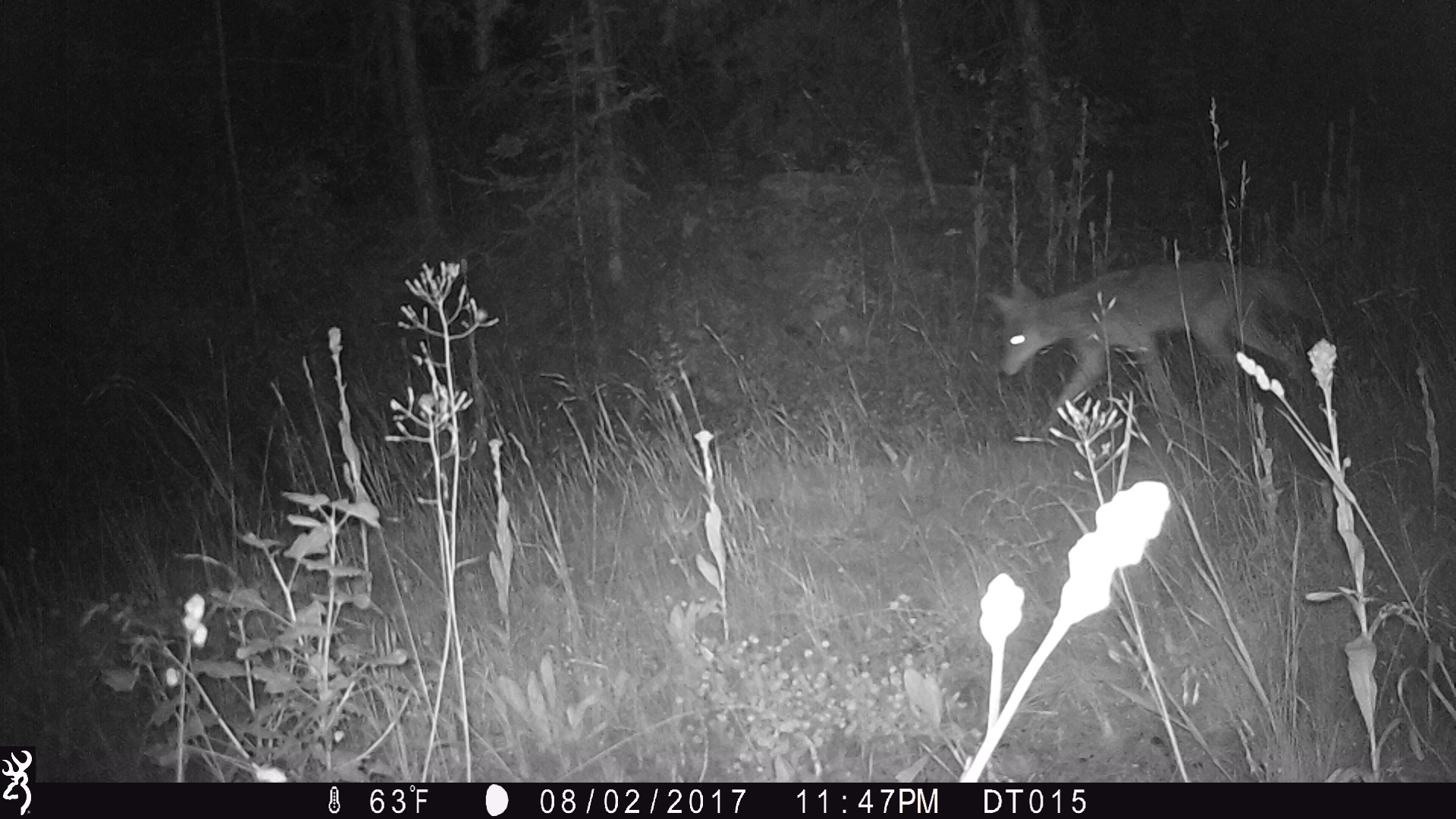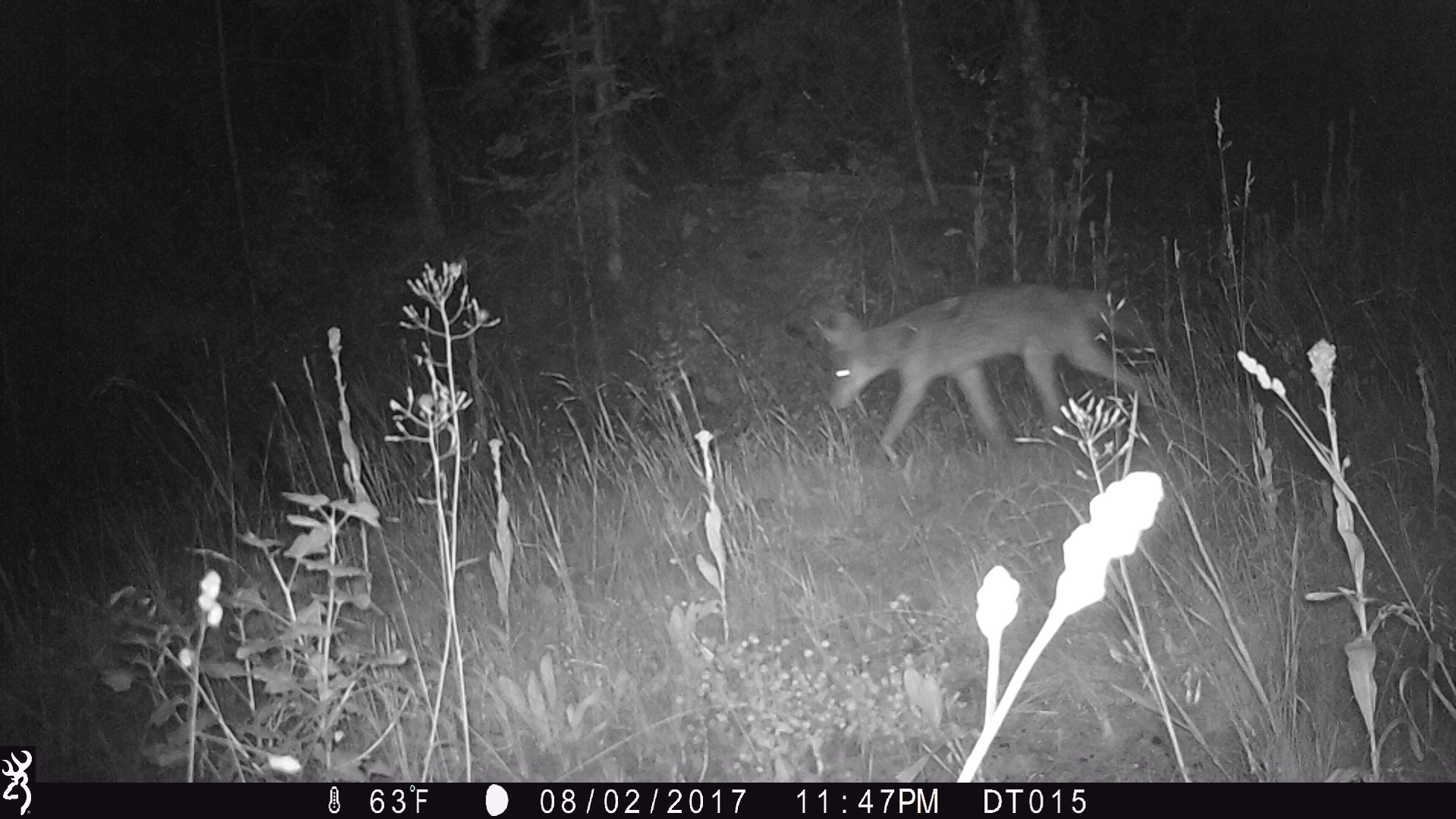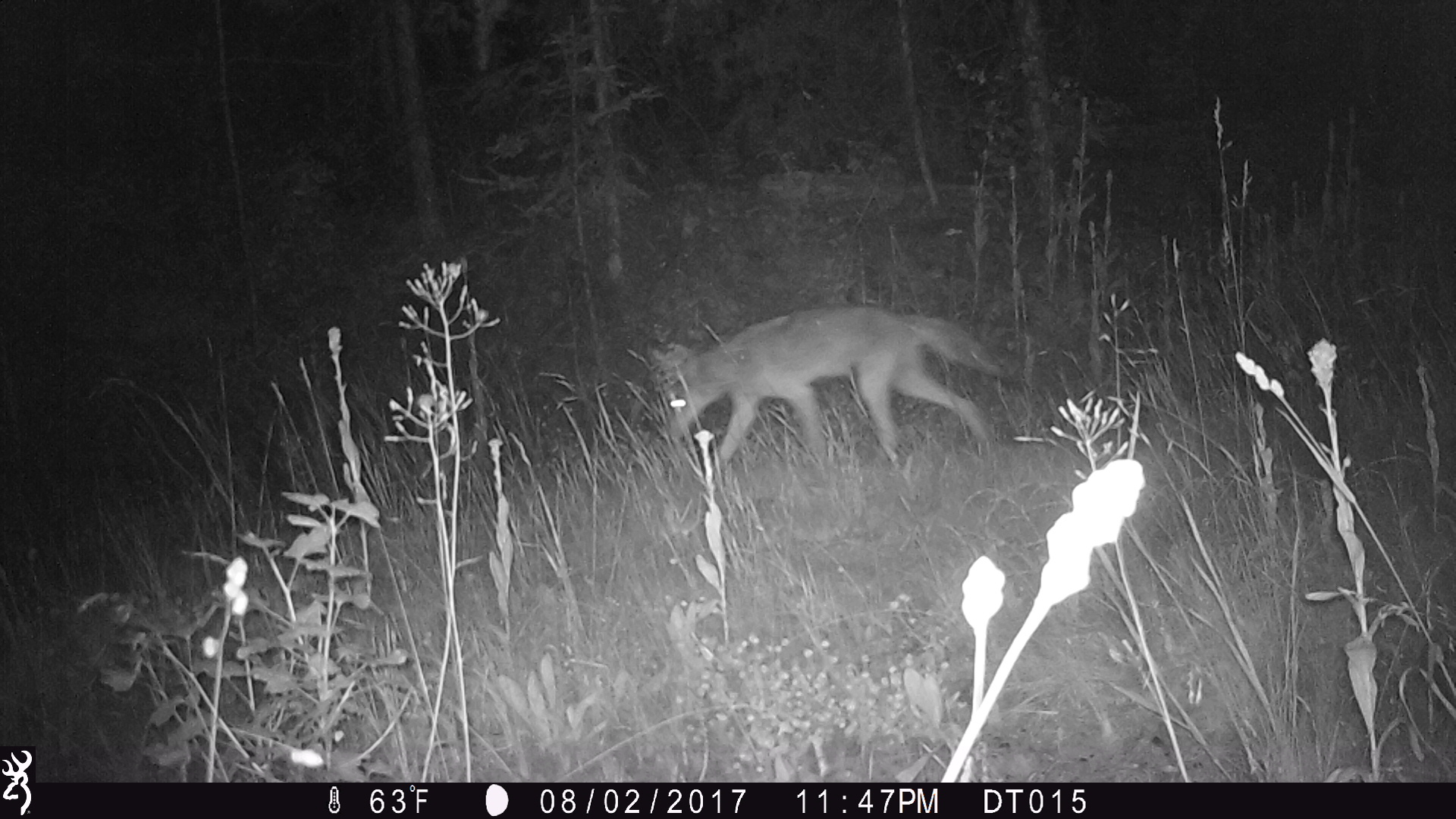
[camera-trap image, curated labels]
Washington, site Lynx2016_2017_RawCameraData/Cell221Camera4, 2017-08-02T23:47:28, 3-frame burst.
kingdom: Animalia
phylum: Chordata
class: Mammalia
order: Carnivora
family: Canidae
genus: Canis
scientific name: Canis latrans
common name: coyote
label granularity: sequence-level